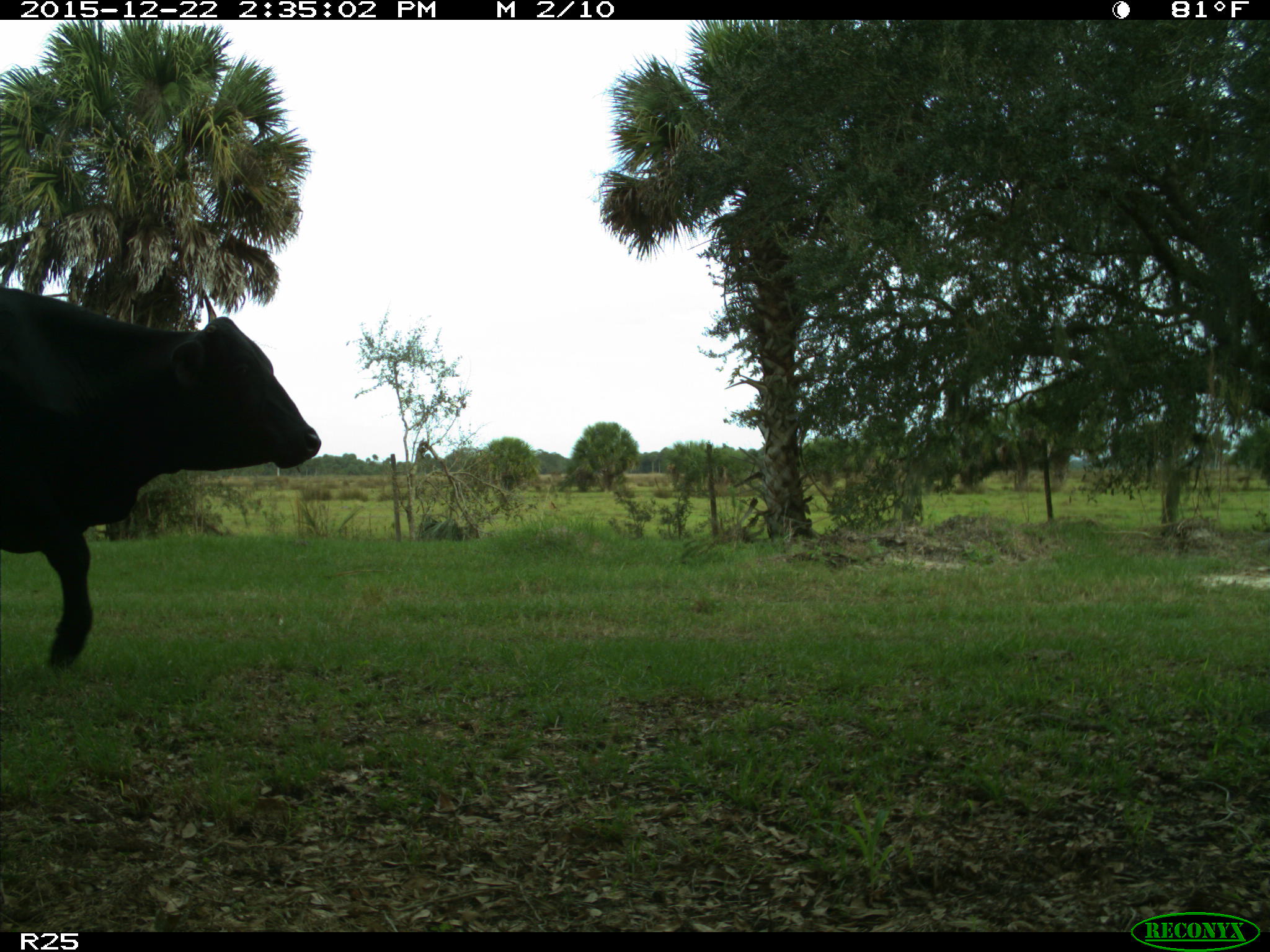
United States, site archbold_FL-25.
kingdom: Animalia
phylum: Chordata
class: Mammalia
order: Artiodactyla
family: Bovidae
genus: Bos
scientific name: Bos taurus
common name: domestic cow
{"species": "Bos taurus (domestic cow)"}